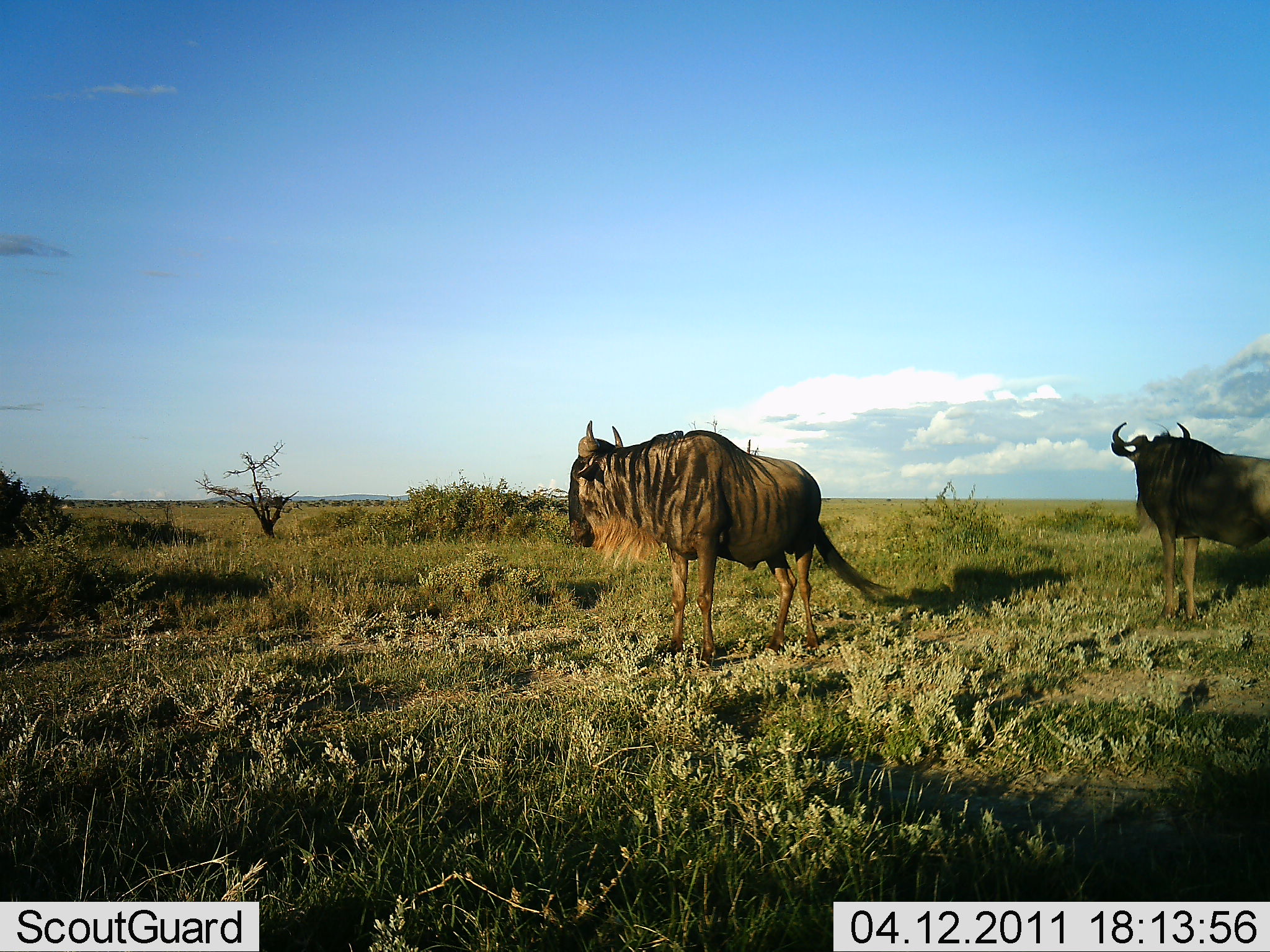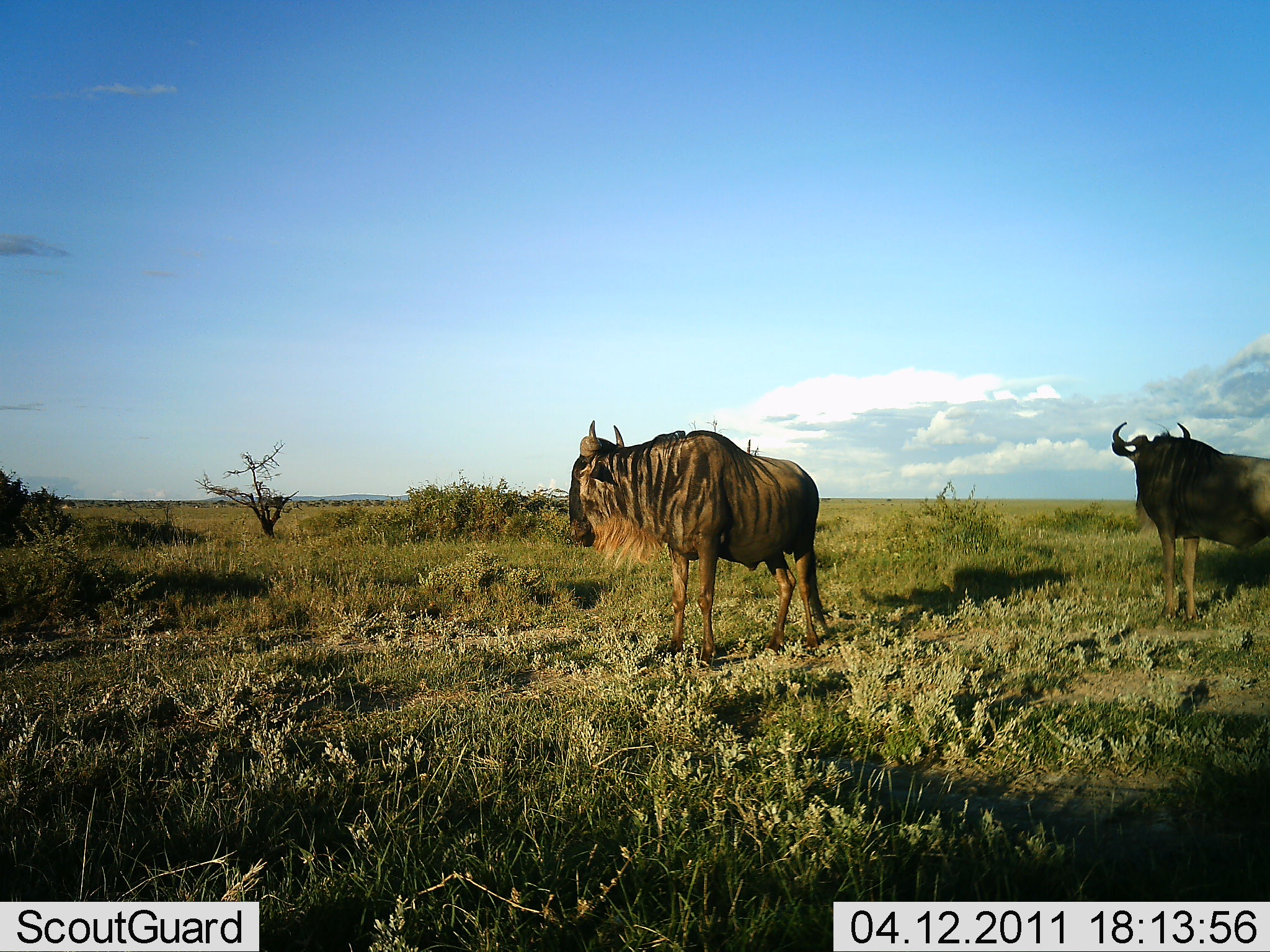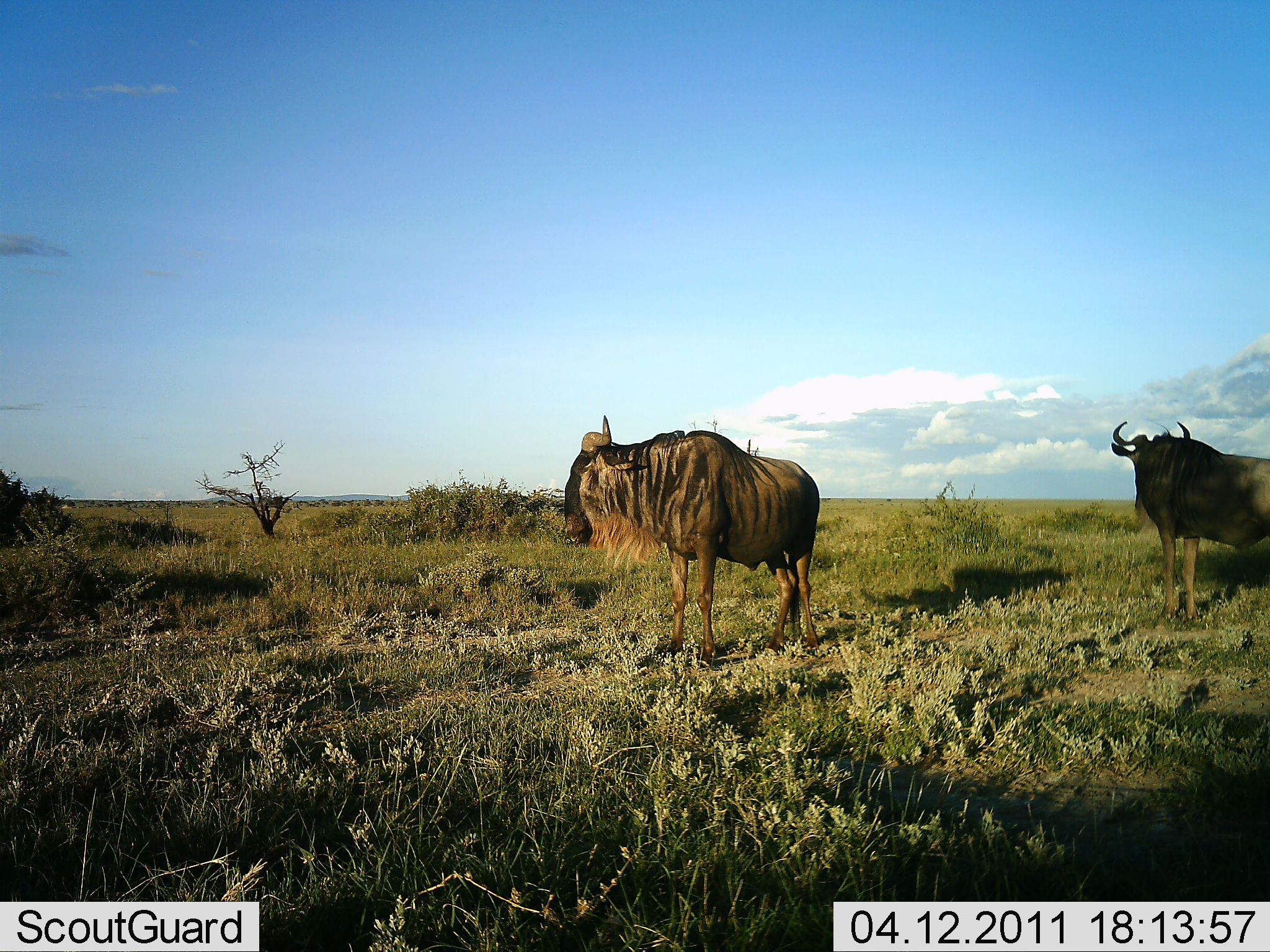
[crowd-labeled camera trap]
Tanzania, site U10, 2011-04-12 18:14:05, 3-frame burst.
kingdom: Animalia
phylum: Chordata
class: Mammalia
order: Artiodactyla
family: Bovidae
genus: Connochaetes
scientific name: Connochaetes taurinus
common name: blue wildebeest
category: wildebeest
Wildebeest (blue wildebeest) (Connochaetes taurinus), count 2. Behavior (volunteer vote fractions): standing 100%, resting 0%, moving 0%, interacting 0%. Young present (vote fraction): 0%. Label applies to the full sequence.